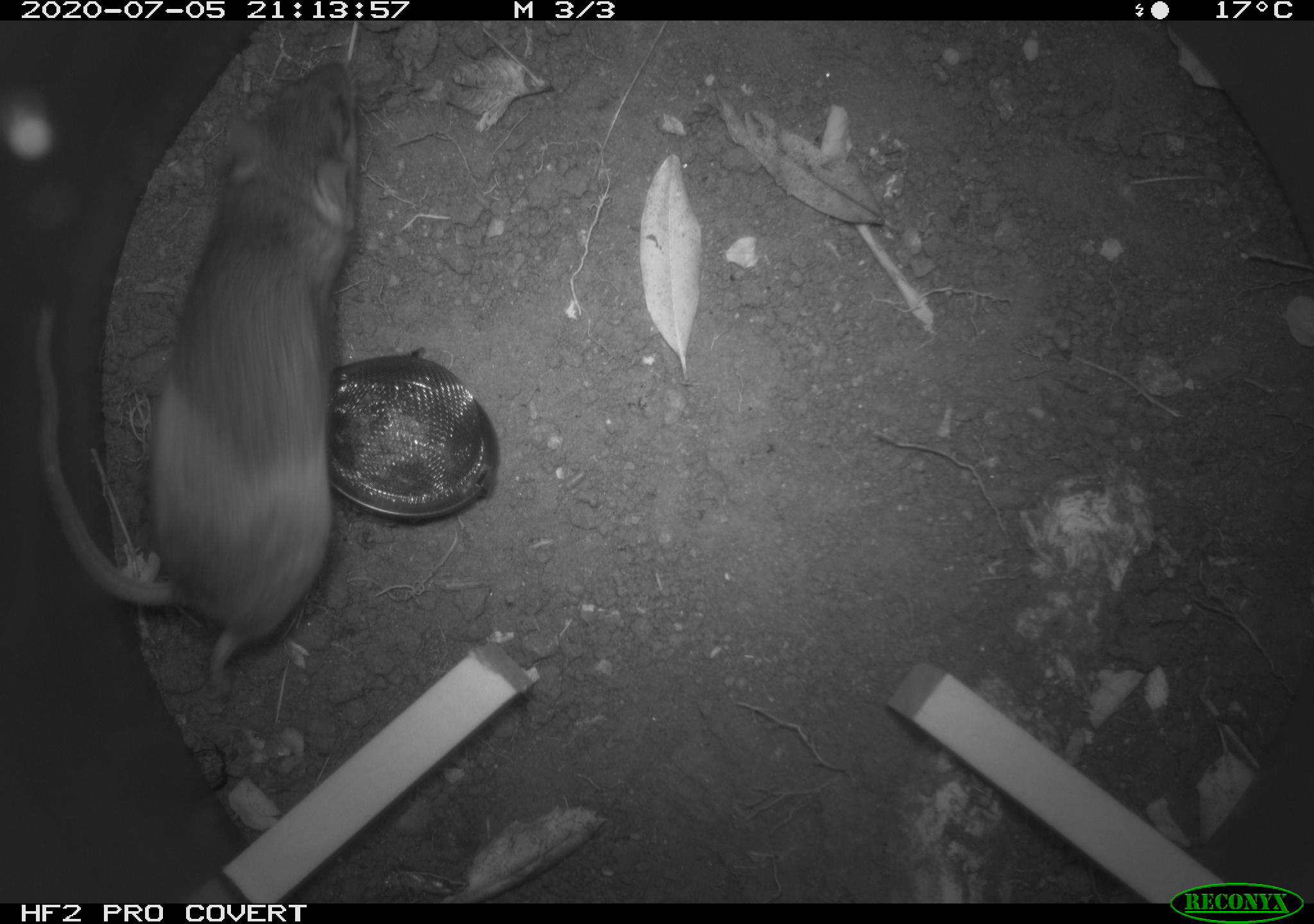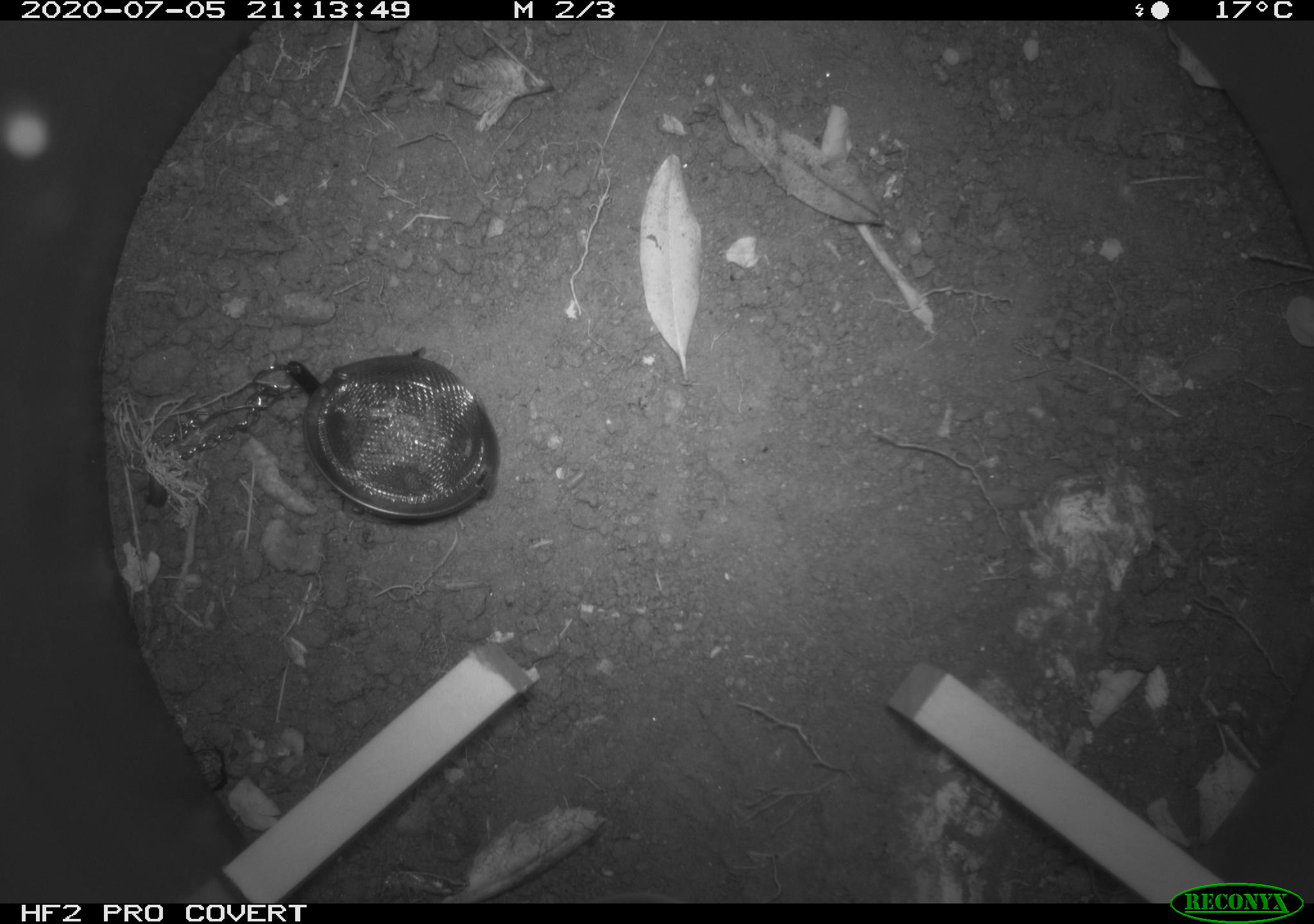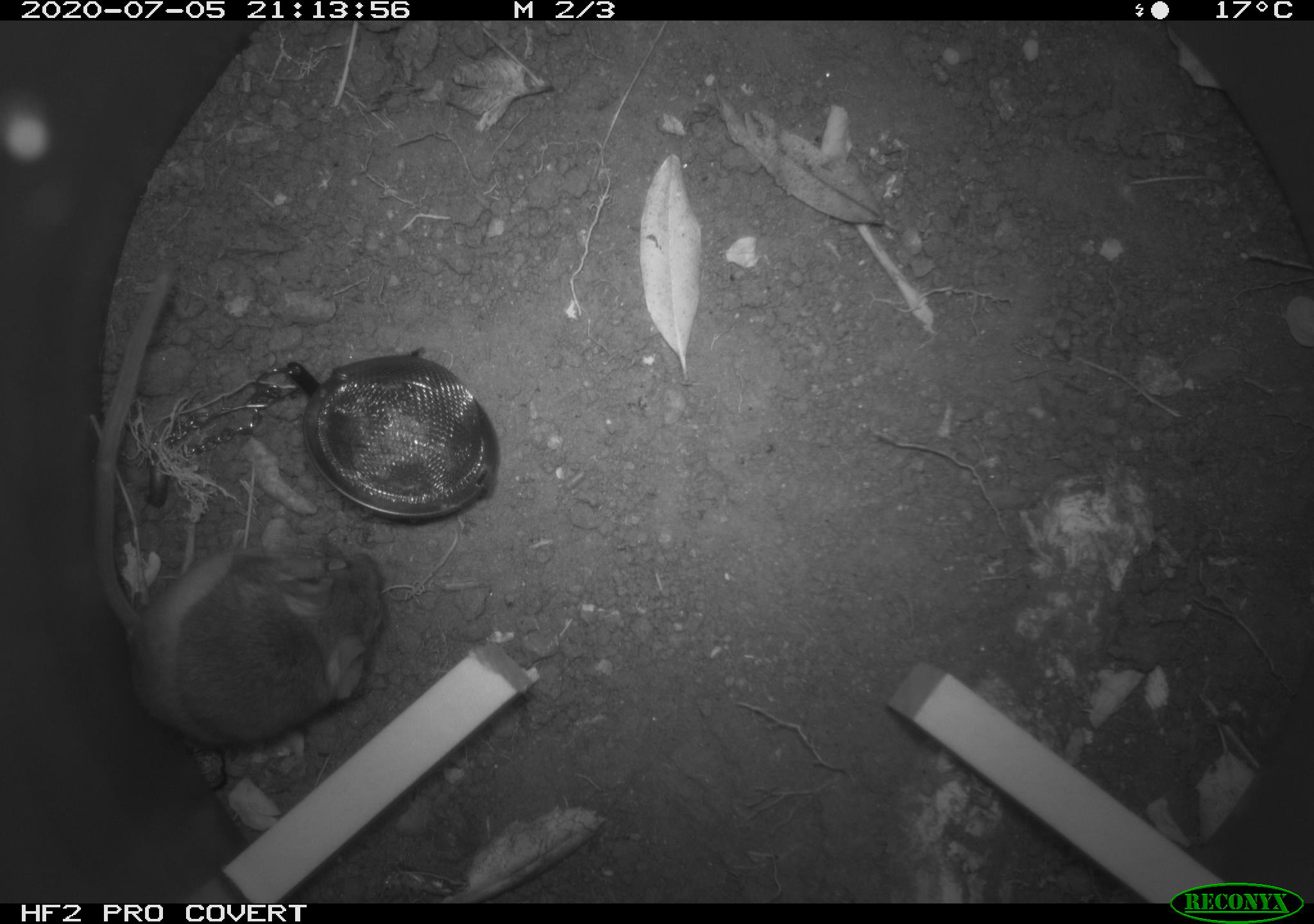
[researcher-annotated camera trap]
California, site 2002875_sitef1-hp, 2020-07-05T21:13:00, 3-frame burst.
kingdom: Animalia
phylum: Chordata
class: Mammalia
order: Rodentia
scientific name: Rodentia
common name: rodent